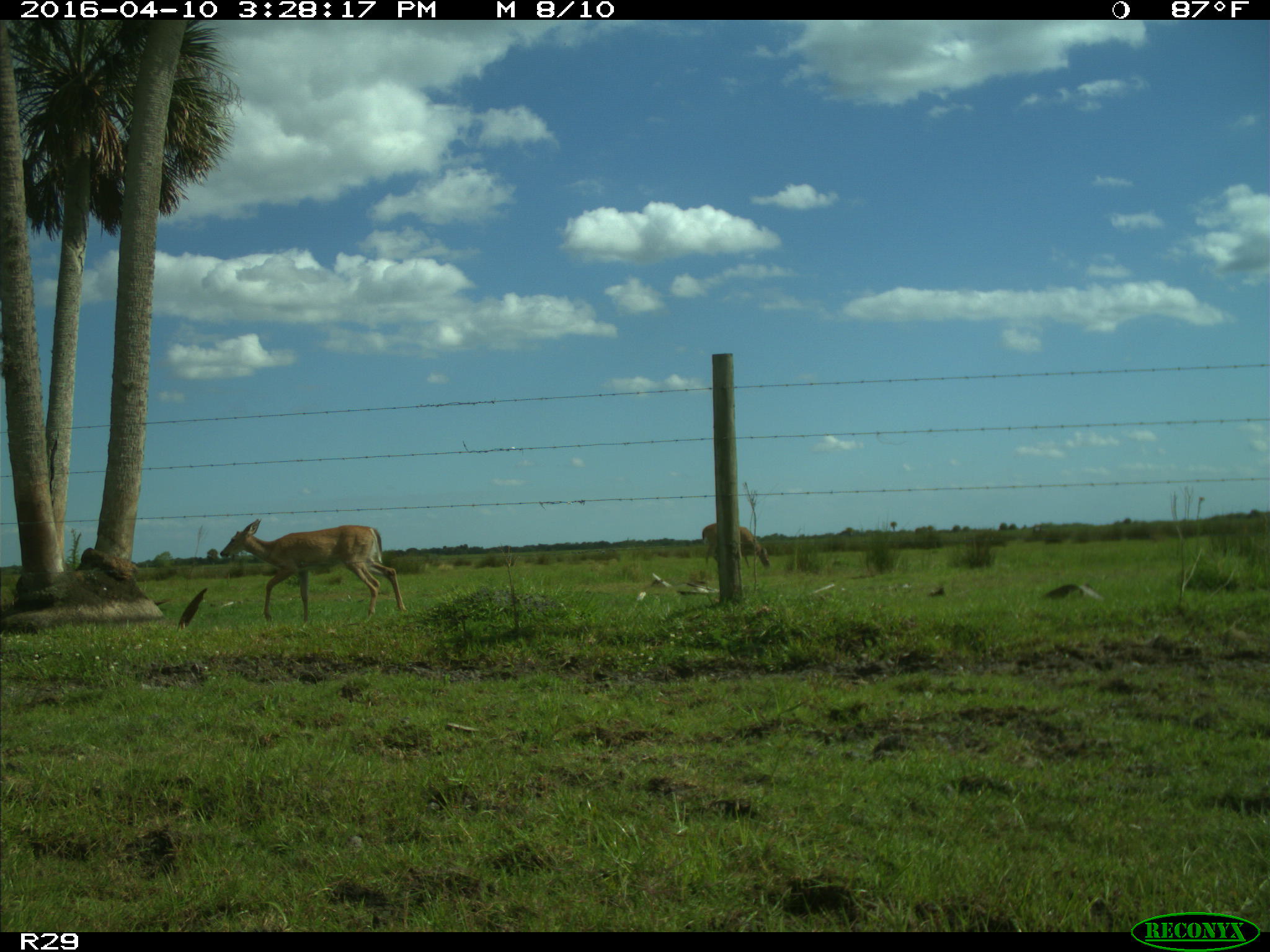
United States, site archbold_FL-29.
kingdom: Animalia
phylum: Chordata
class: Mammalia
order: Artiodactyla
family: Cervidae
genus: Odocoileus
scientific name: Odocoileus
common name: deer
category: unidentified deer